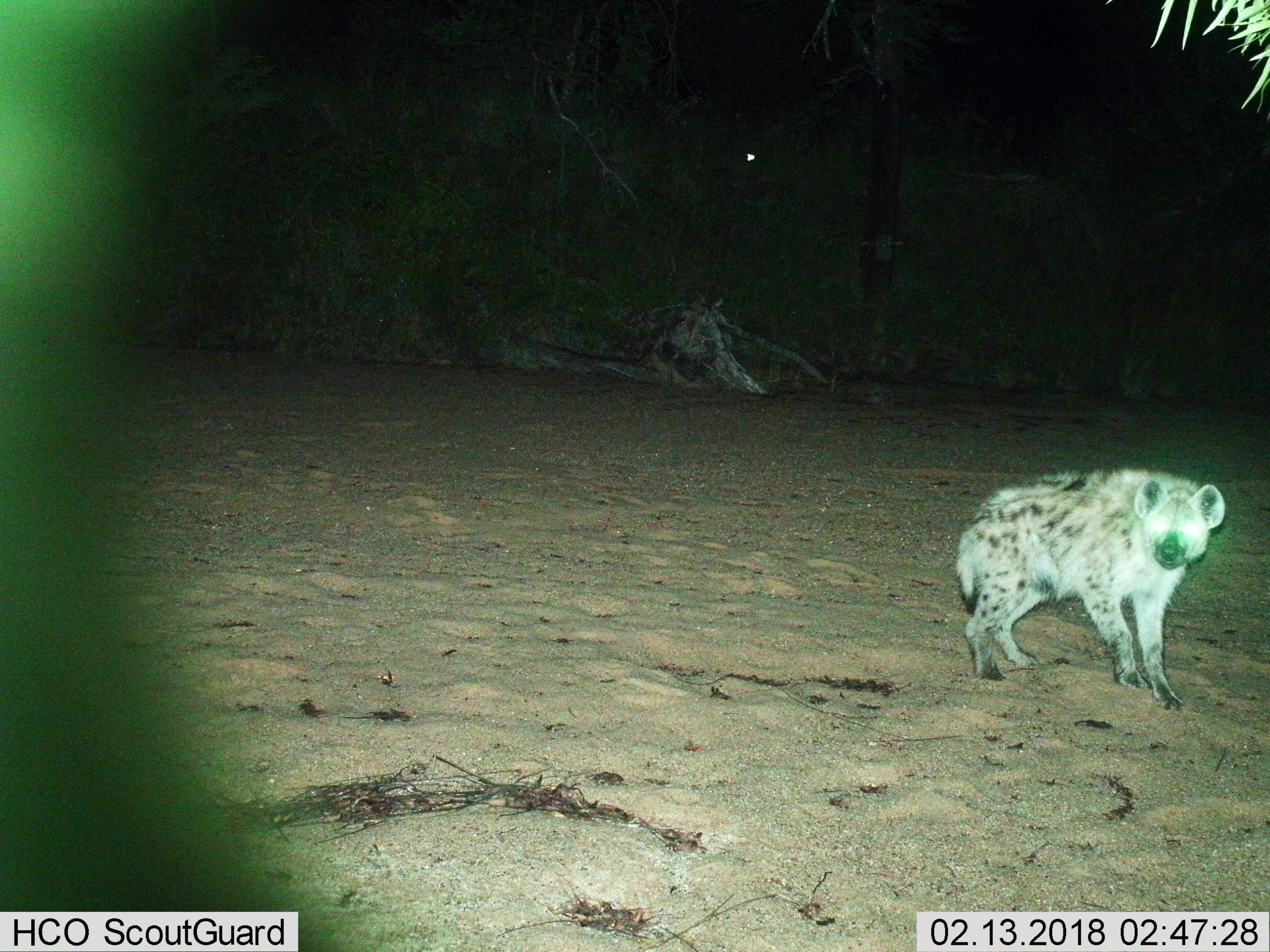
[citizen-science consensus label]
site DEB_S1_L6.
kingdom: Animalia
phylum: Chordata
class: Mammalia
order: Carnivora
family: Hyaenidae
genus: Crocuta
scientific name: Crocuta crocuta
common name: spotted hyena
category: hyenaspotted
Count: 1.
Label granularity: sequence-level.